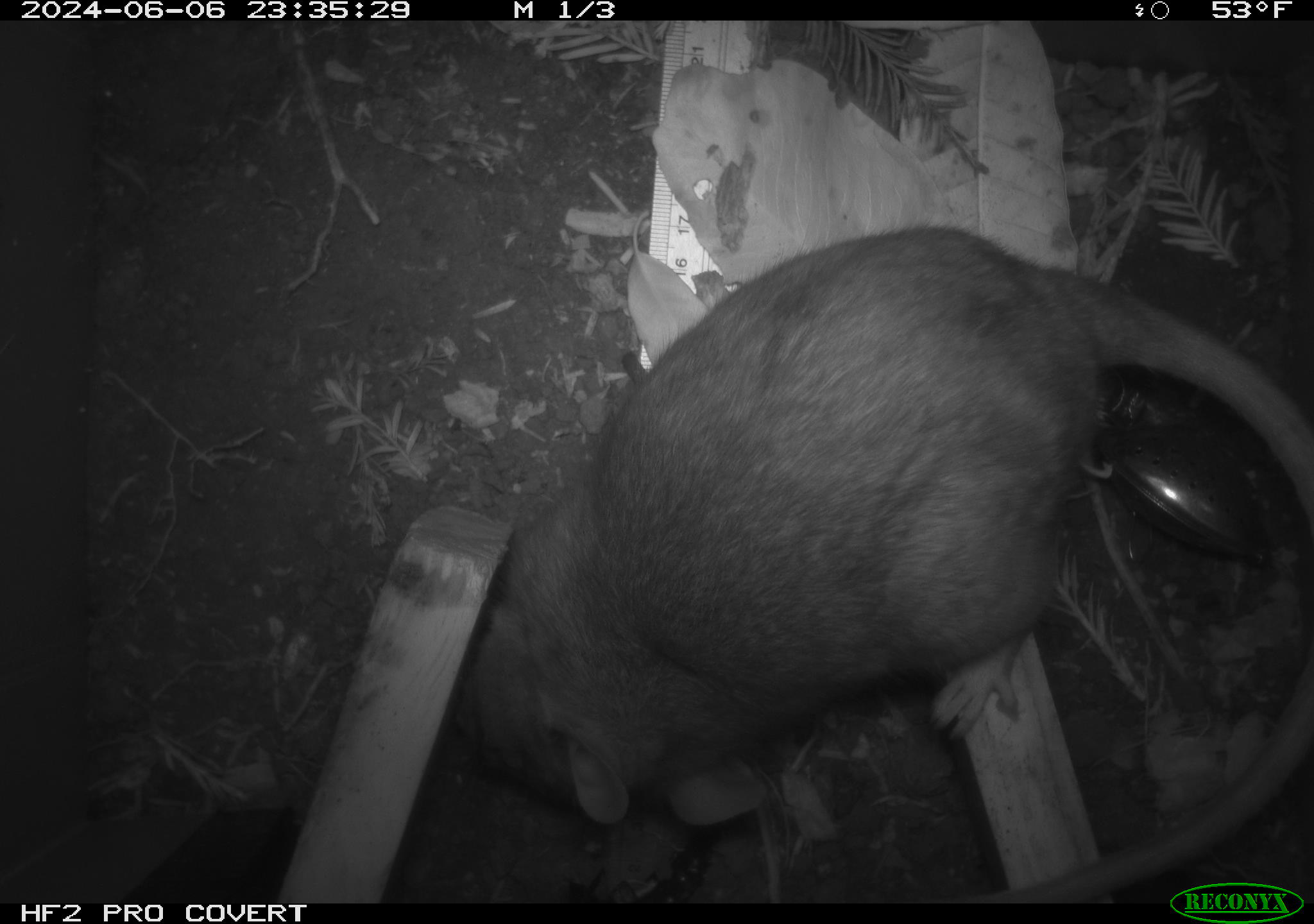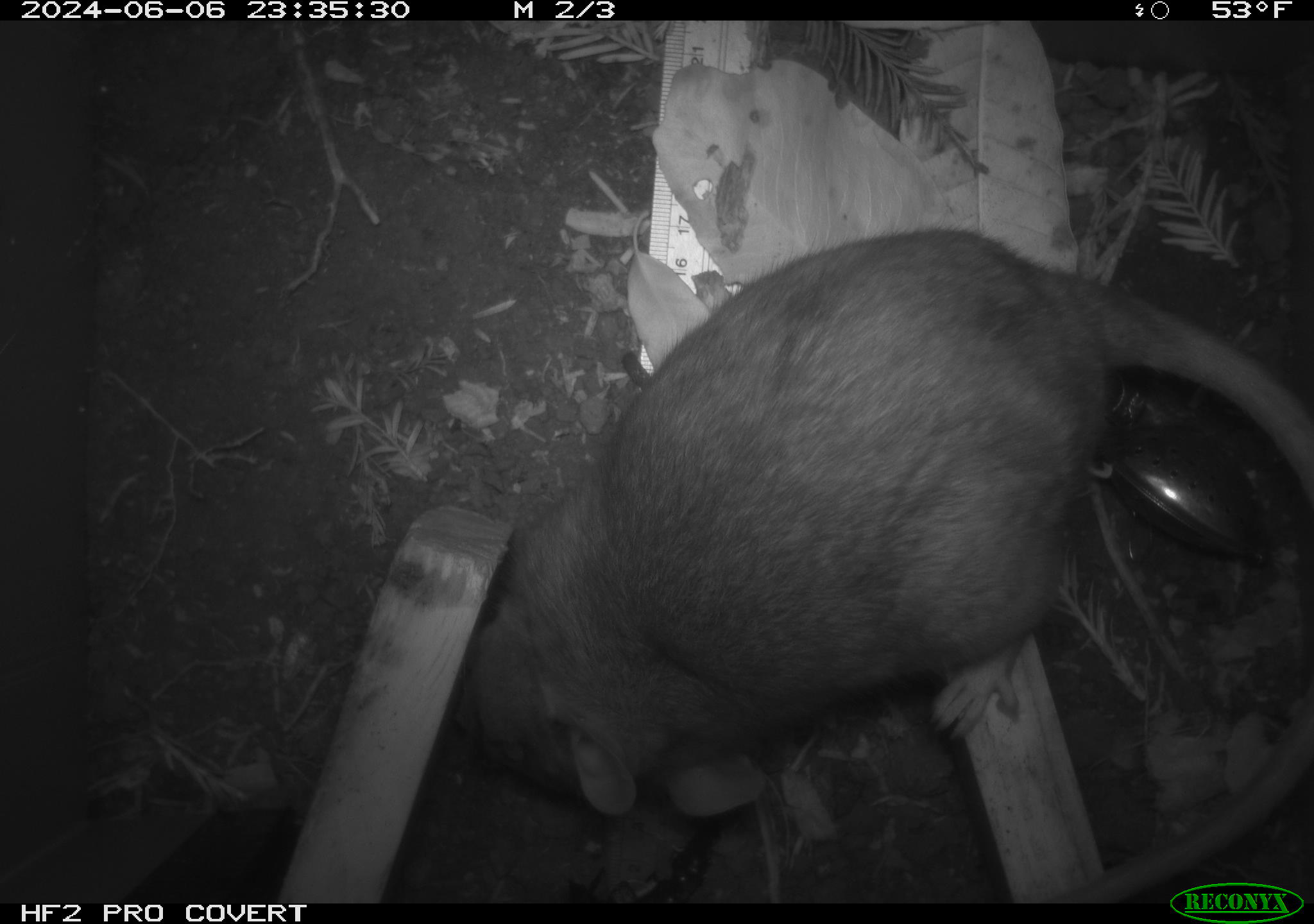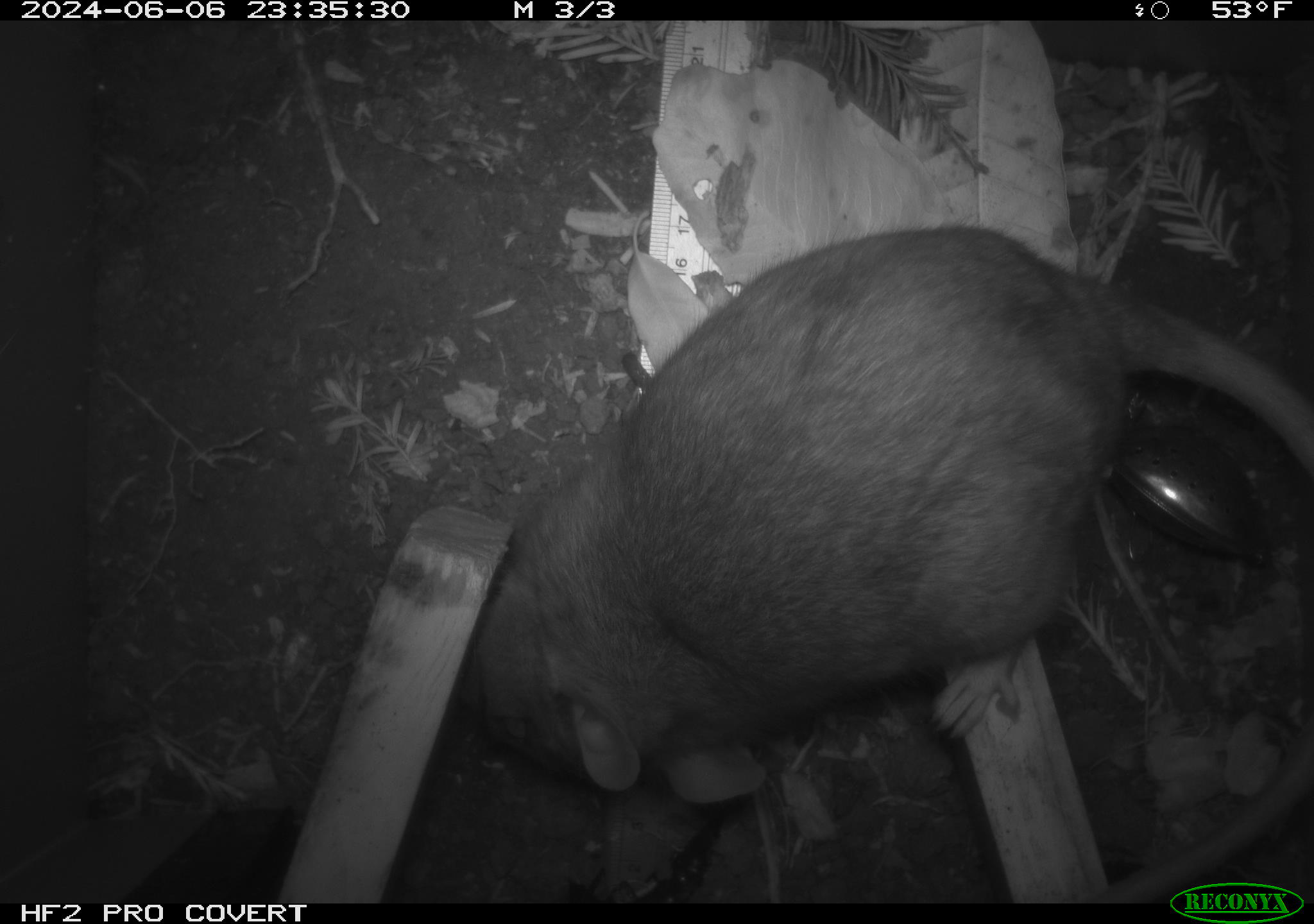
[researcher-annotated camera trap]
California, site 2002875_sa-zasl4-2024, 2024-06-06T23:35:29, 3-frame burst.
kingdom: Animalia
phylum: Chordata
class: Mammalia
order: Rodentia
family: Cricetidae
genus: Neotoma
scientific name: Neotoma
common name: pack rat or woodrat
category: neotoma species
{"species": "neotoma species (pack rat or woodrat) (Neotoma)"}